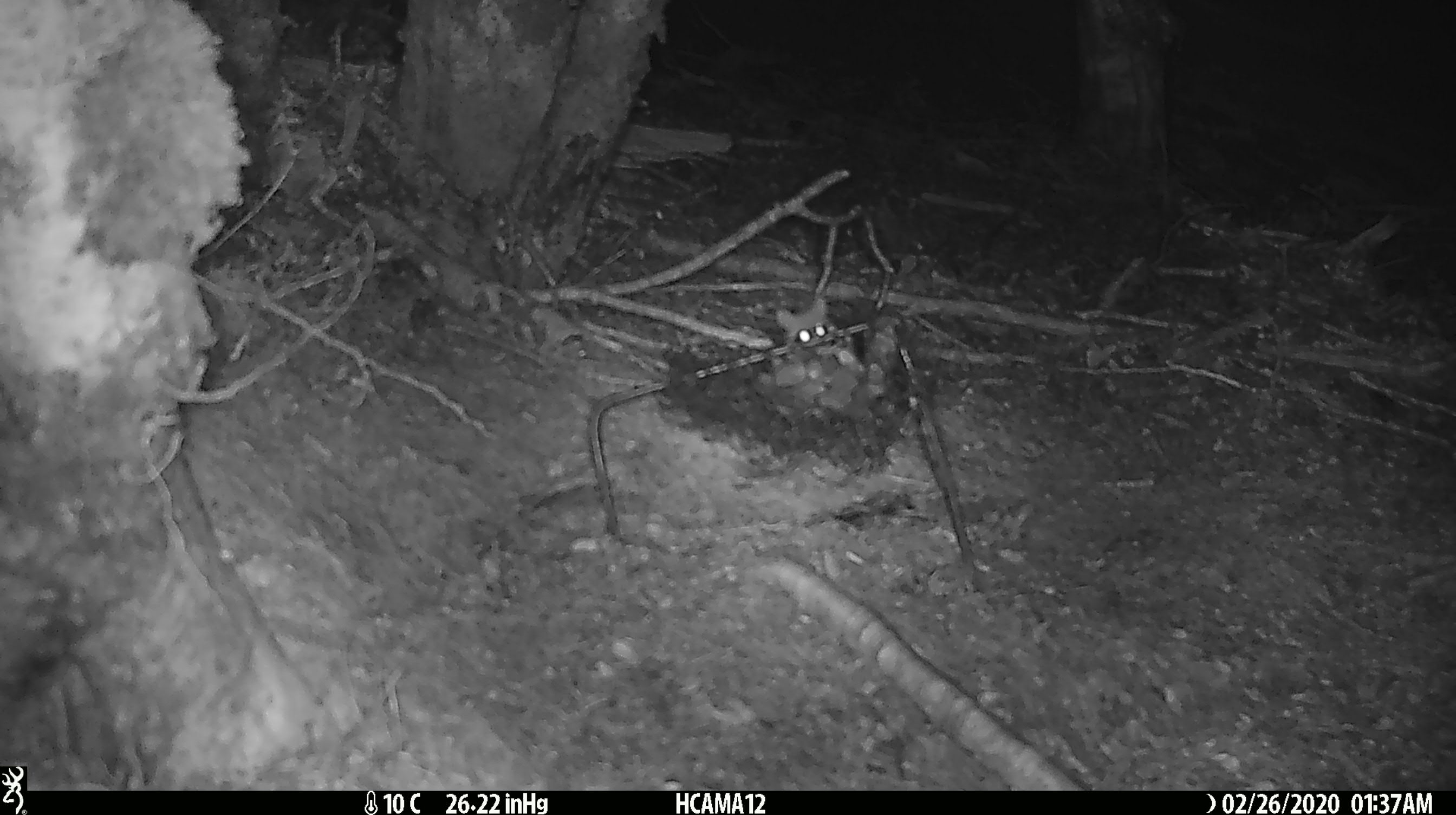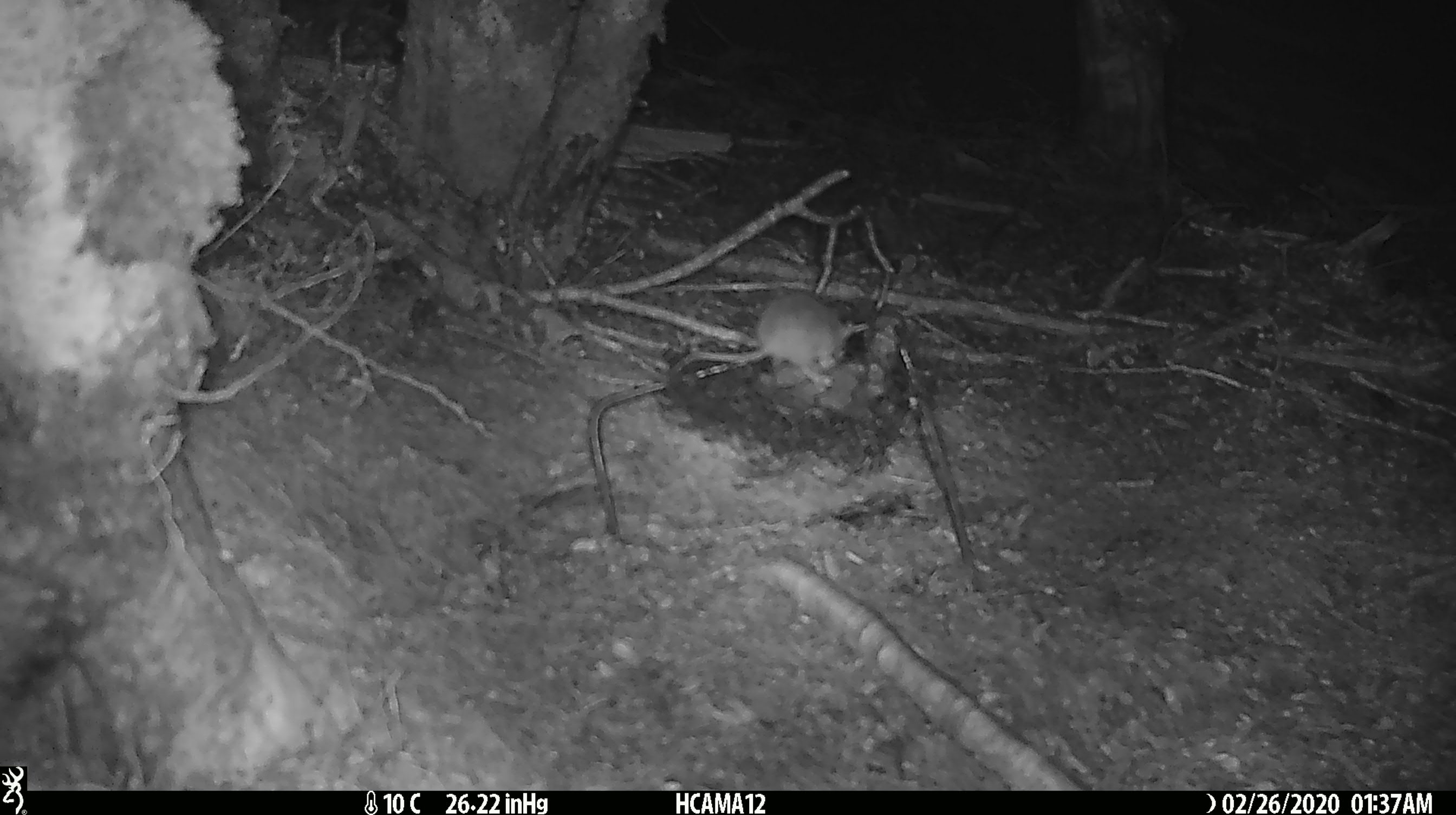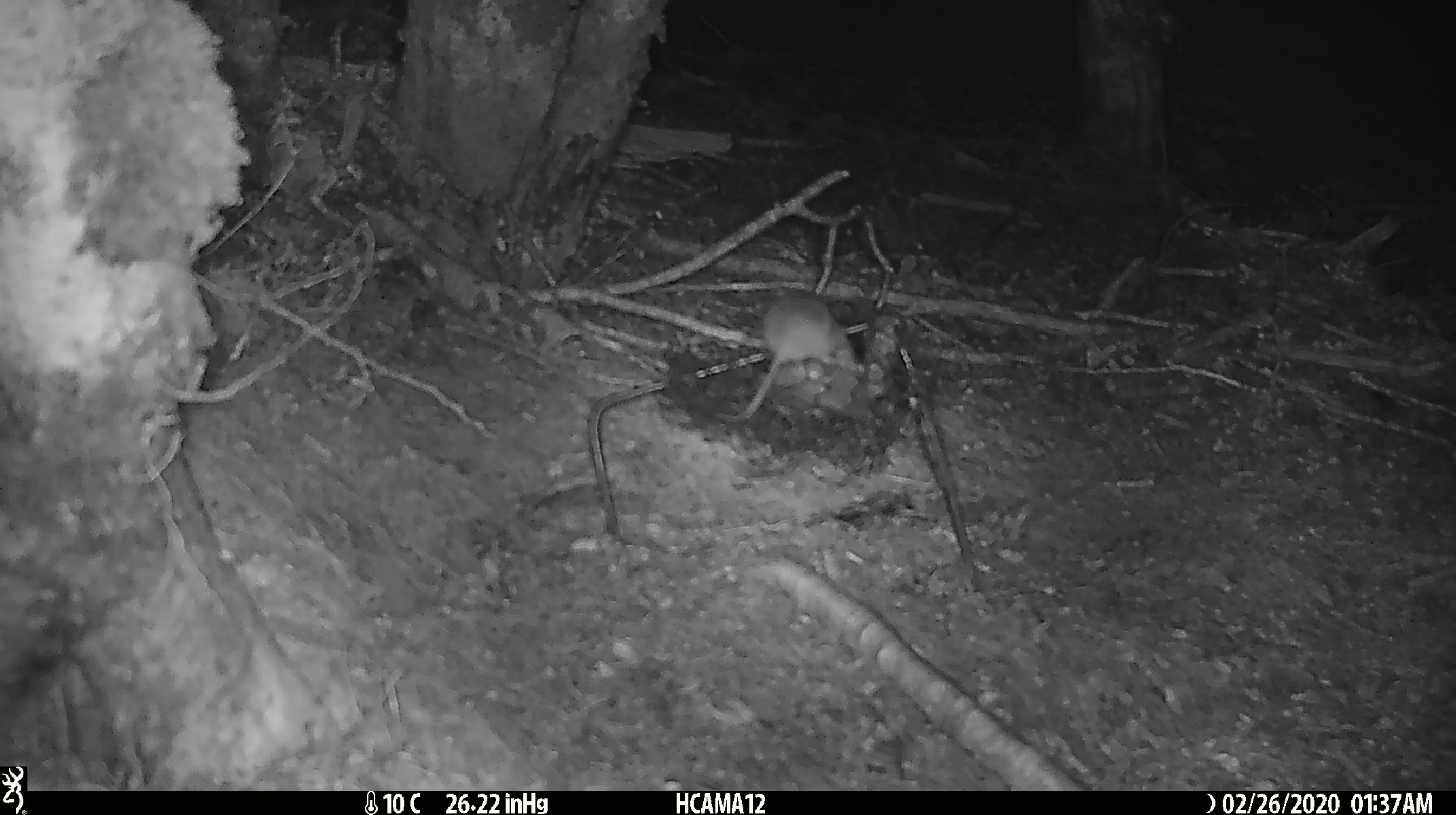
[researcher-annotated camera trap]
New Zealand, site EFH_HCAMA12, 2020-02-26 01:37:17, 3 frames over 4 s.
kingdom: Animalia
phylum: Chordata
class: Mammalia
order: Rodentia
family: Muridae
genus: Mus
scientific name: Mus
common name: mouse